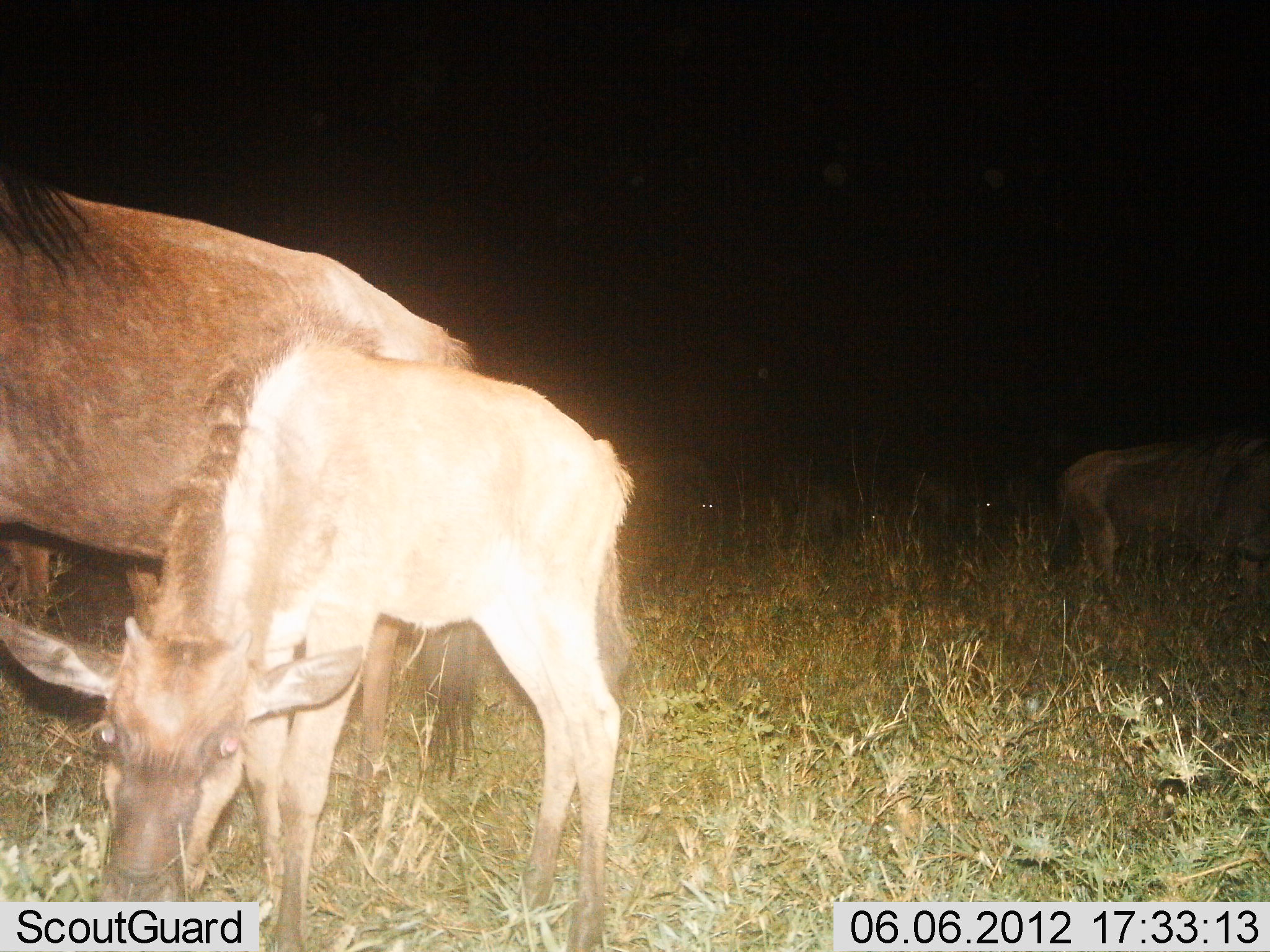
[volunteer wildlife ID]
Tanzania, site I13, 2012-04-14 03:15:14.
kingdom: Animalia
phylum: Chordata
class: Mammalia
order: Artiodactyla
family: Bovidae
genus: Connochaetes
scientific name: Connochaetes taurinus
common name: blue wildebeest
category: wildebeest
Wildebeest (blue wildebeest) (Connochaetes taurinus), count 3. Behavior (volunteer vote fractions): standing 74%, resting 7%, moving 4%, interacting 4%. Young present (vote fraction): 81%. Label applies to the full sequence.